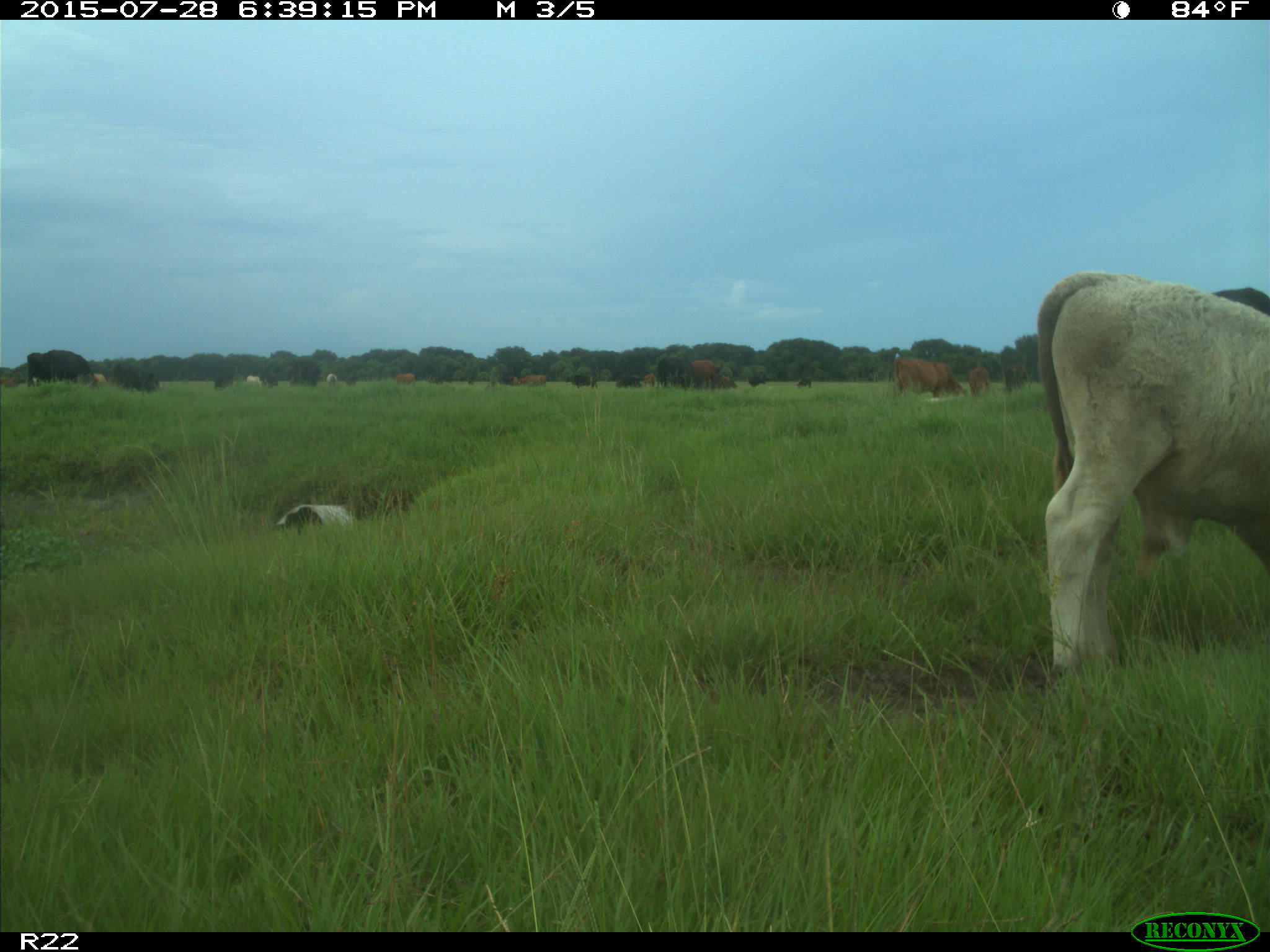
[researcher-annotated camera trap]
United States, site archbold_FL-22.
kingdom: Animalia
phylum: Chordata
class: Mammalia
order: Artiodactyla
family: Bovidae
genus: Bos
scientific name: Bos taurus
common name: domestic cow